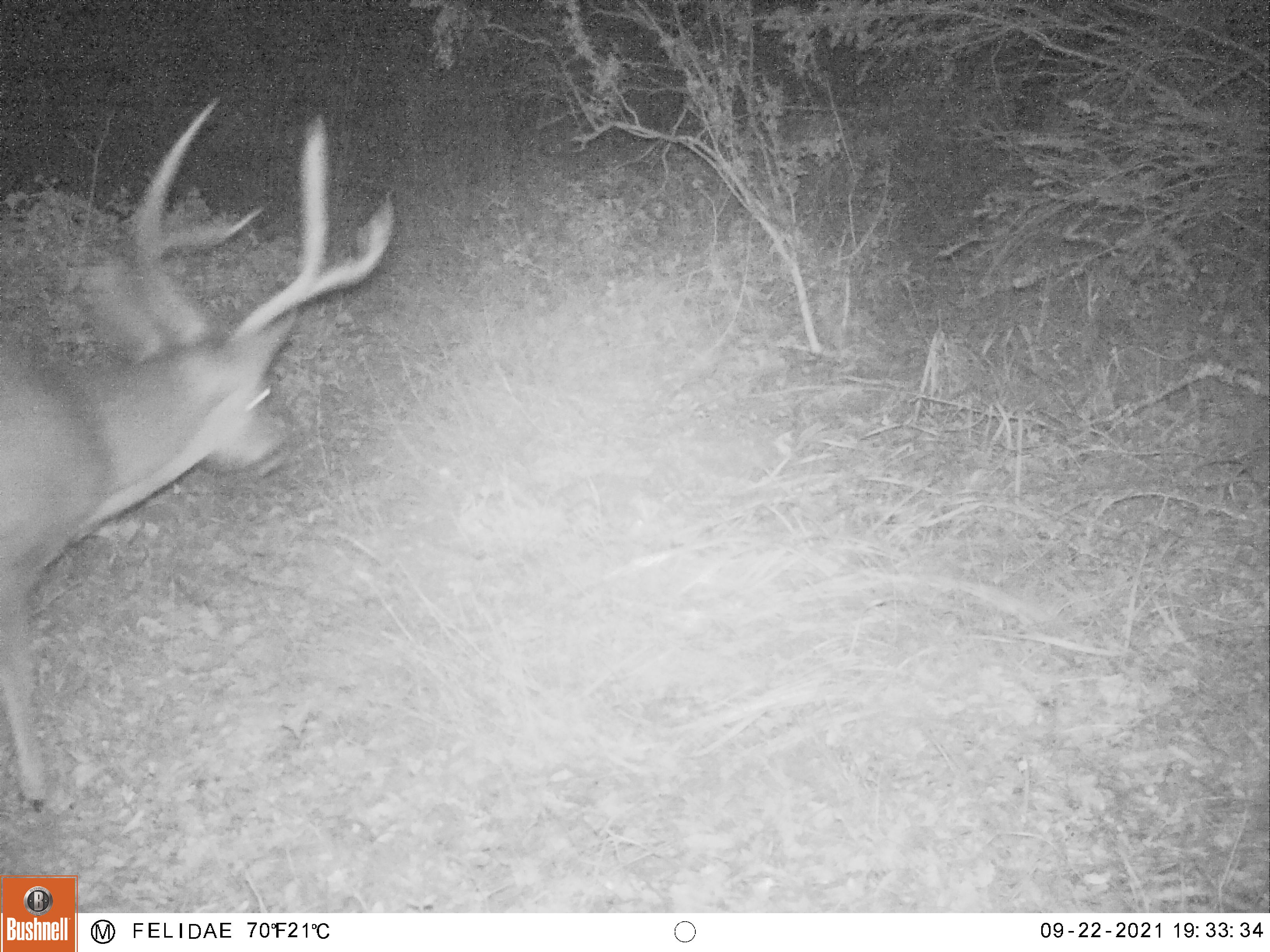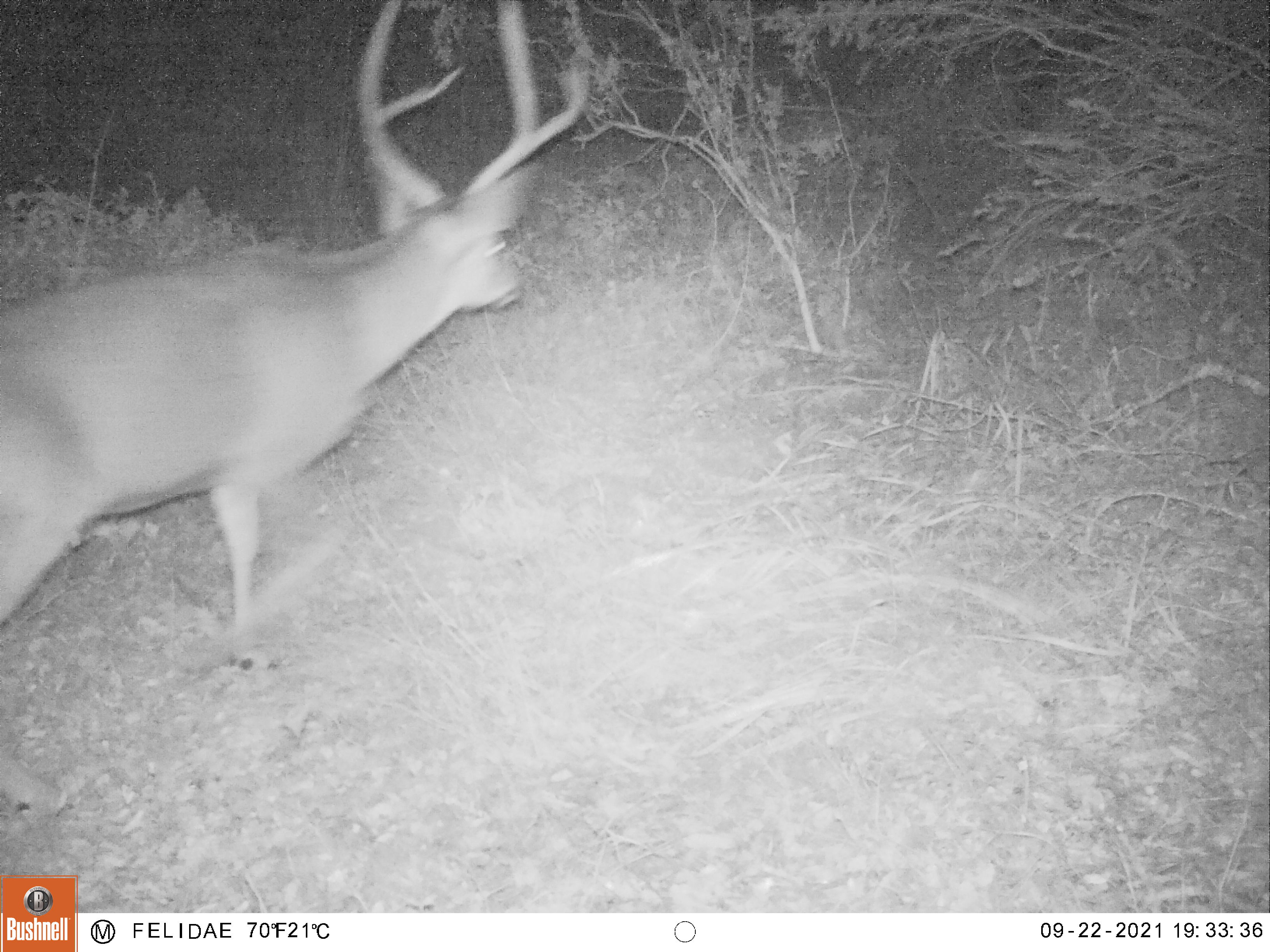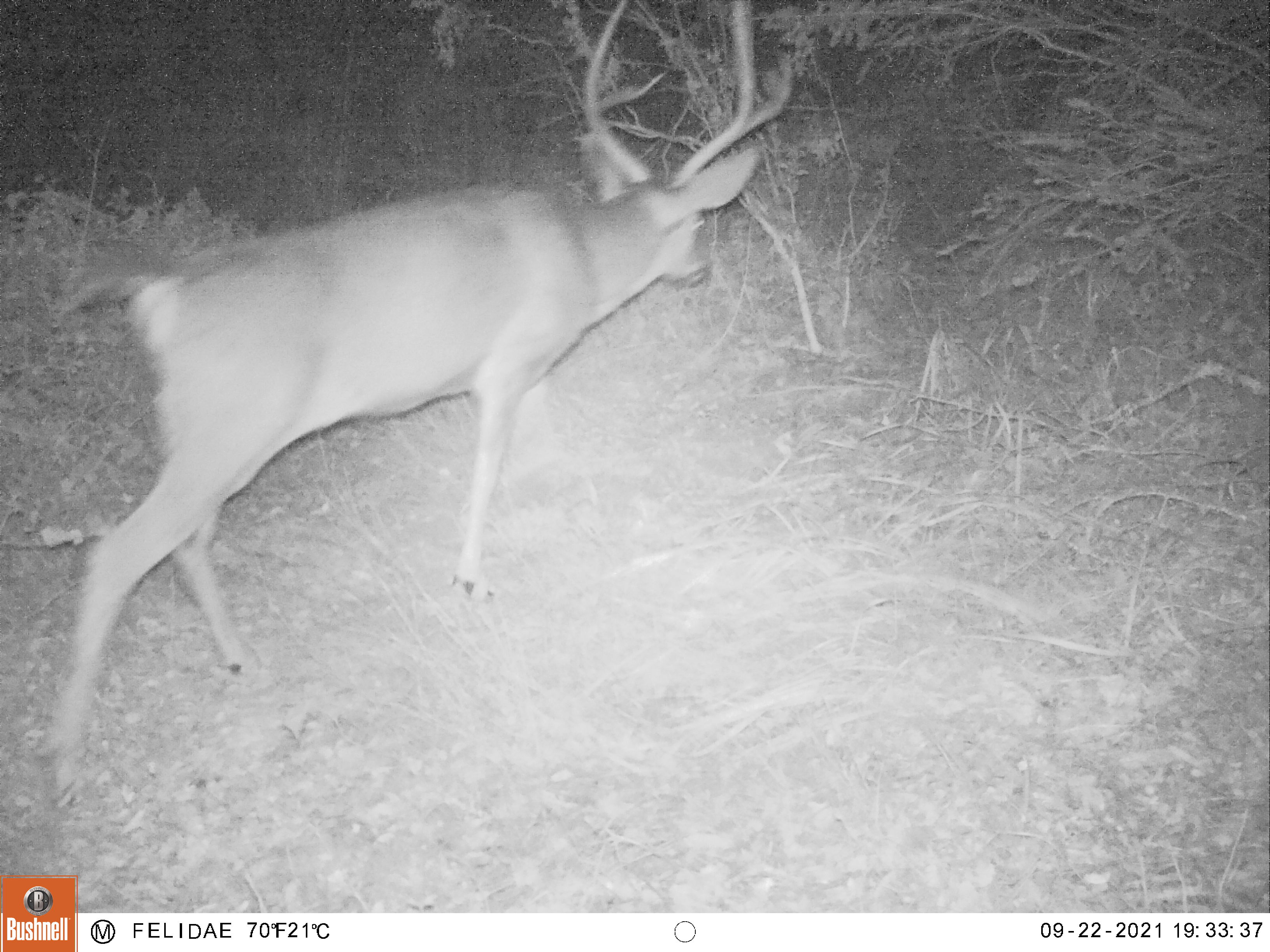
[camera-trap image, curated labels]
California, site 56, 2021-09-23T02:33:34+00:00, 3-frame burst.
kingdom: Animalia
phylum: Chordata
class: Mammalia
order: Artiodactyla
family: Cervidae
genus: Odocoileus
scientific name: Odocoileus hemionus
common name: mule deer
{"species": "mule deer (Odocoileus hemionus)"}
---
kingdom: Animalia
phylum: Chordata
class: Mammalia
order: Artiodactyla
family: Cervidae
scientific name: Cervidae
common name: elk or deer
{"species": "elk or deer (Cervidae)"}